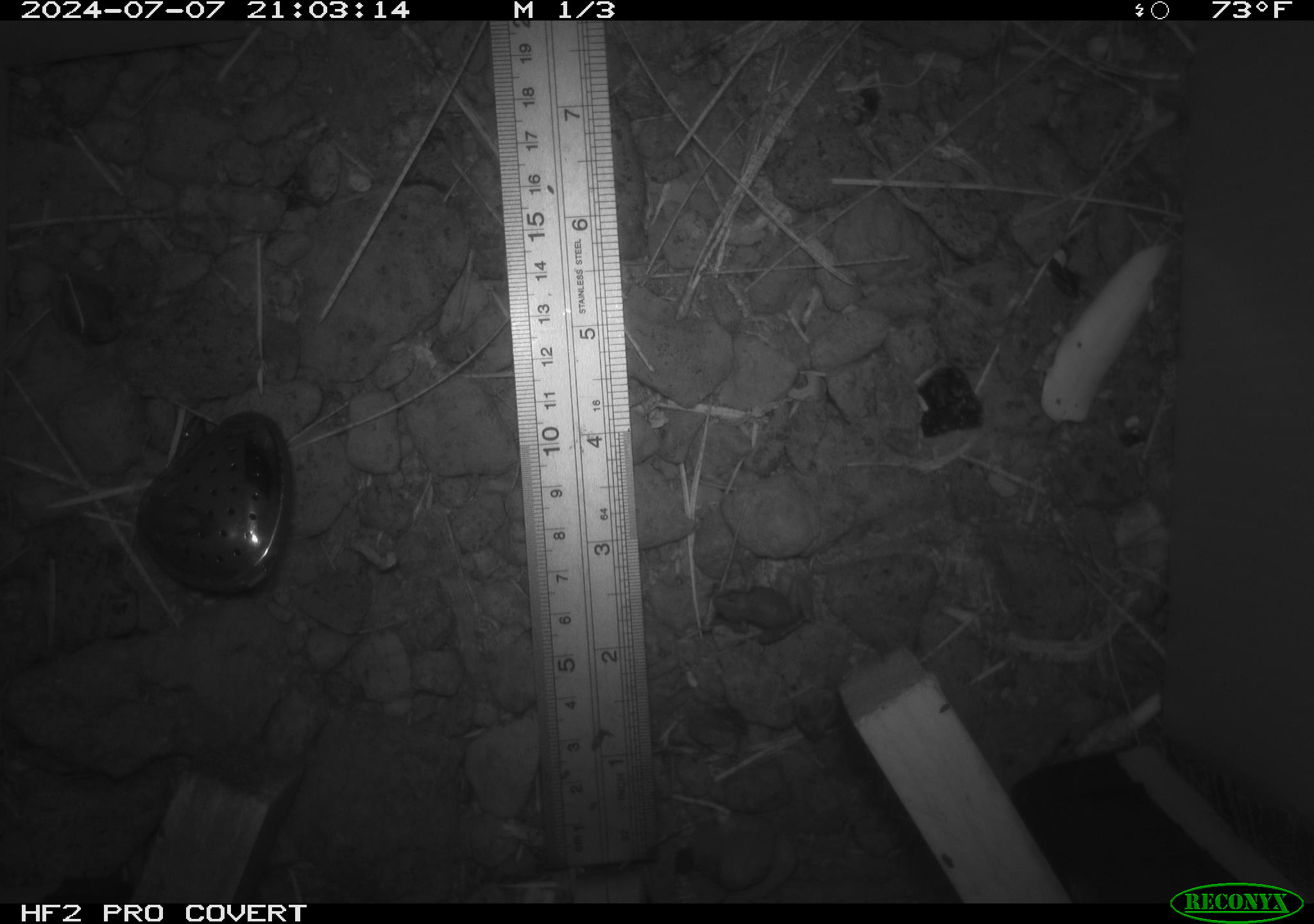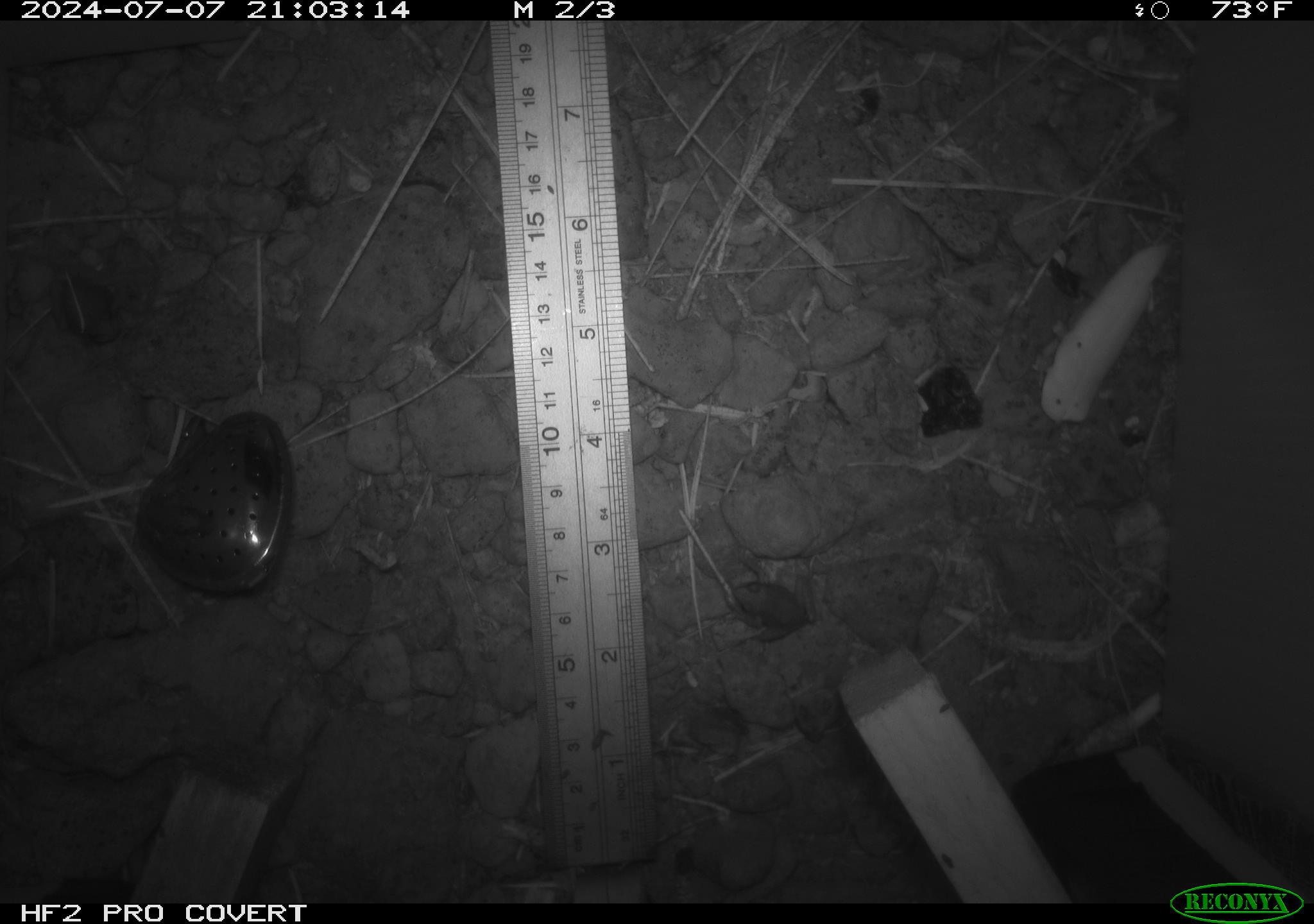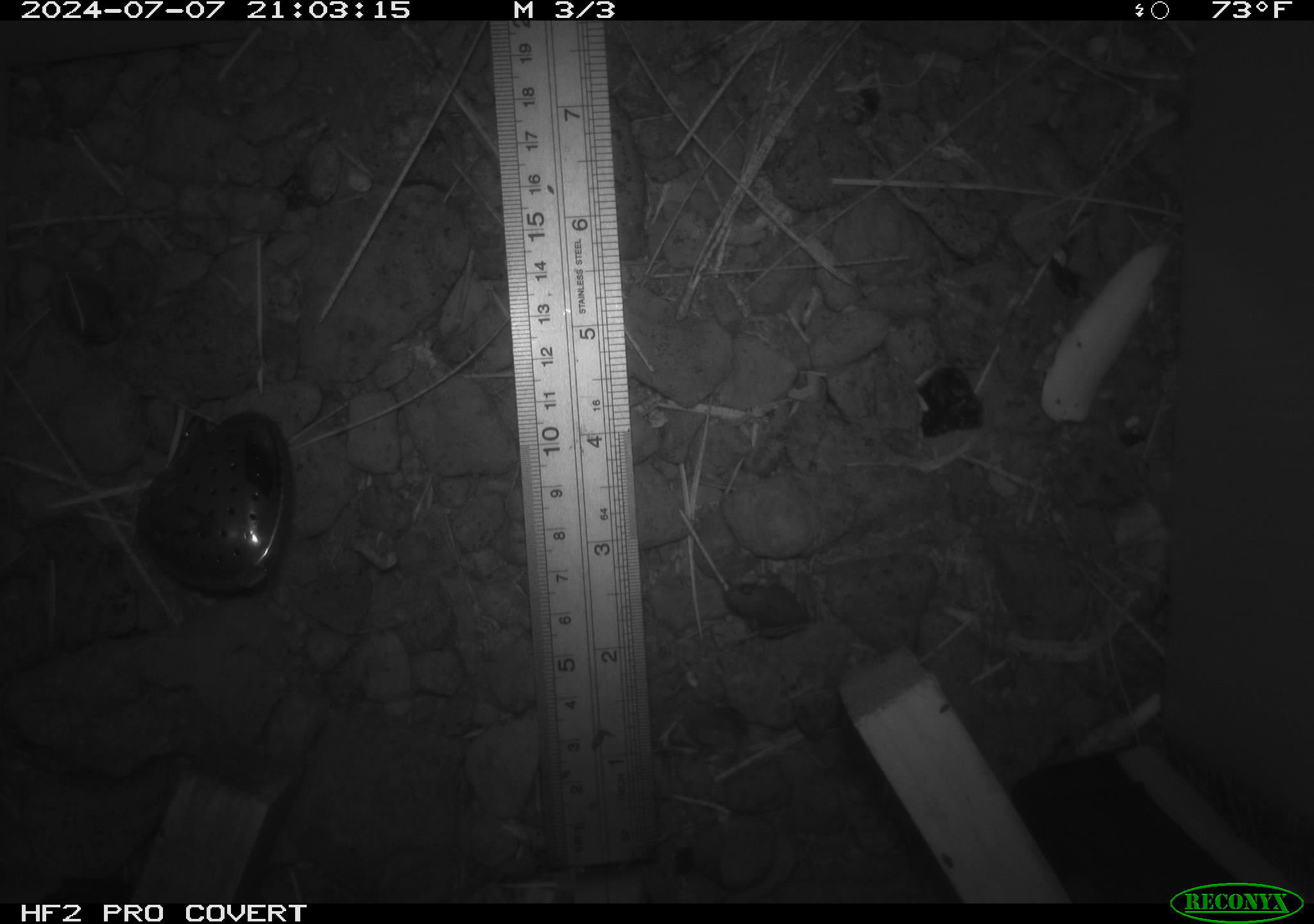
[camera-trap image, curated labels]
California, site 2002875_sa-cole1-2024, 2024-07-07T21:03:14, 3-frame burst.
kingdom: Animalia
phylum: Chordata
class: Amphibia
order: Anura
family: Hylidae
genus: Pseudacris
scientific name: Pseudacris regilla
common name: sierran treefrog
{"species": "sierran treefrog (Pseudacris regilla)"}